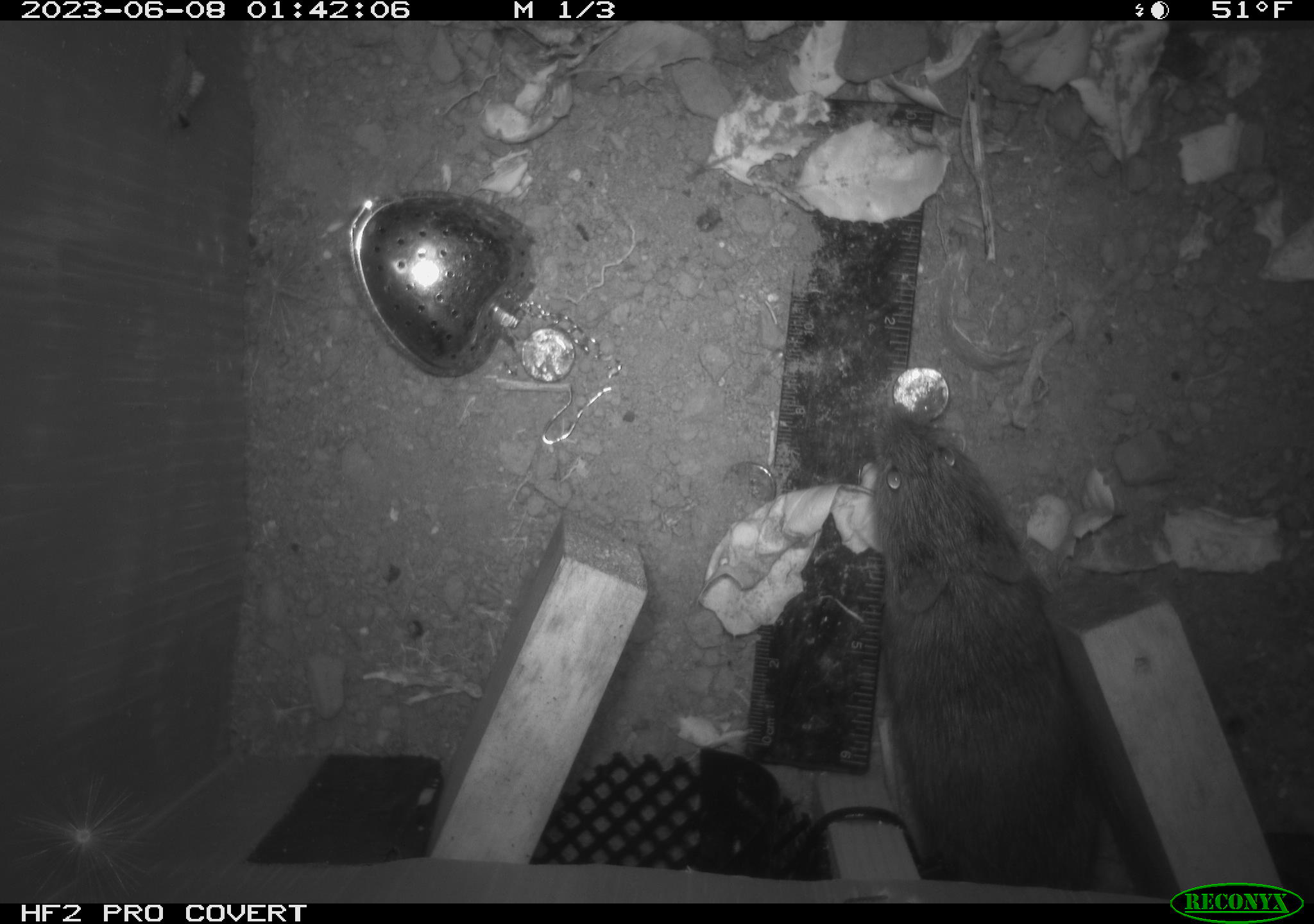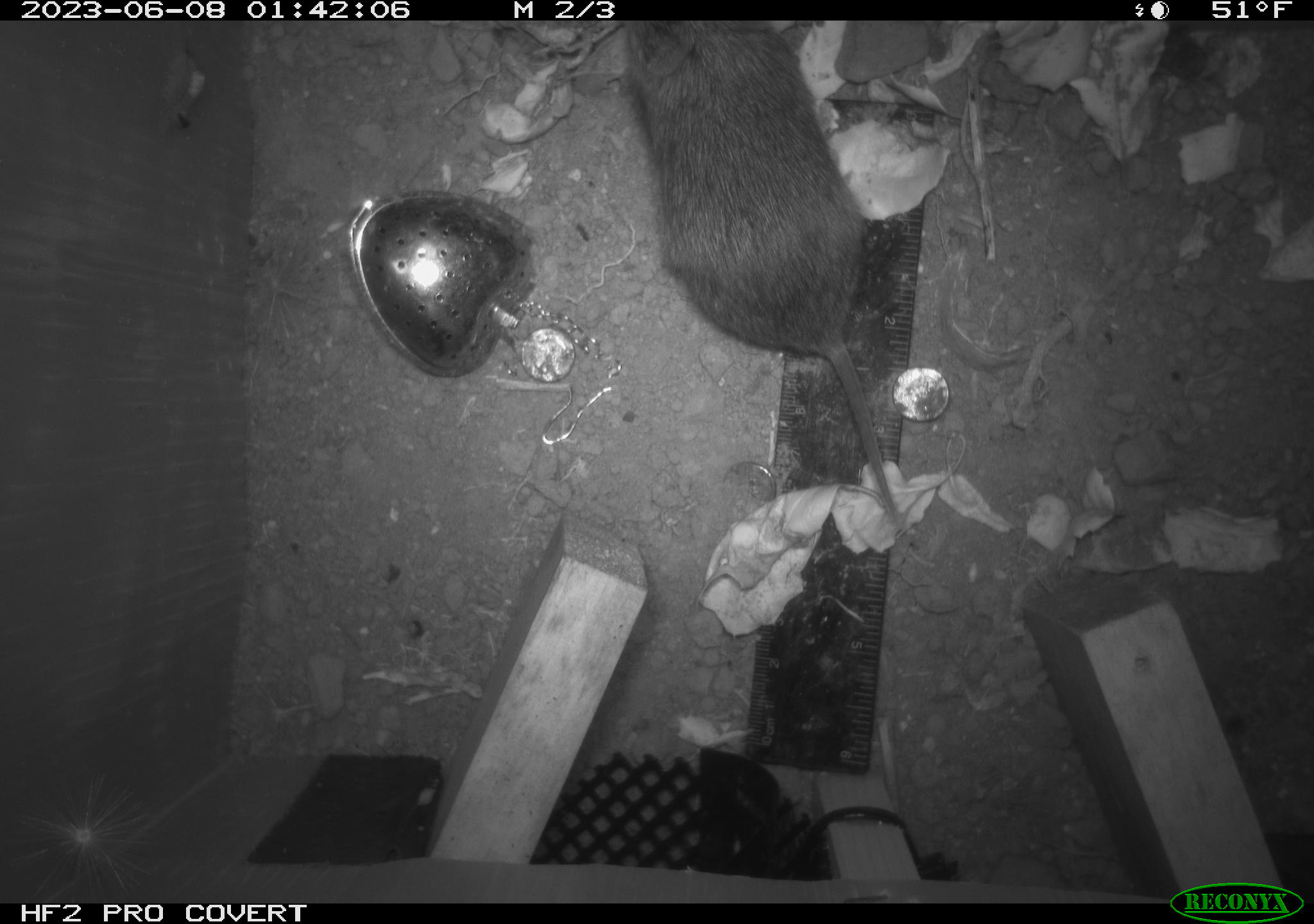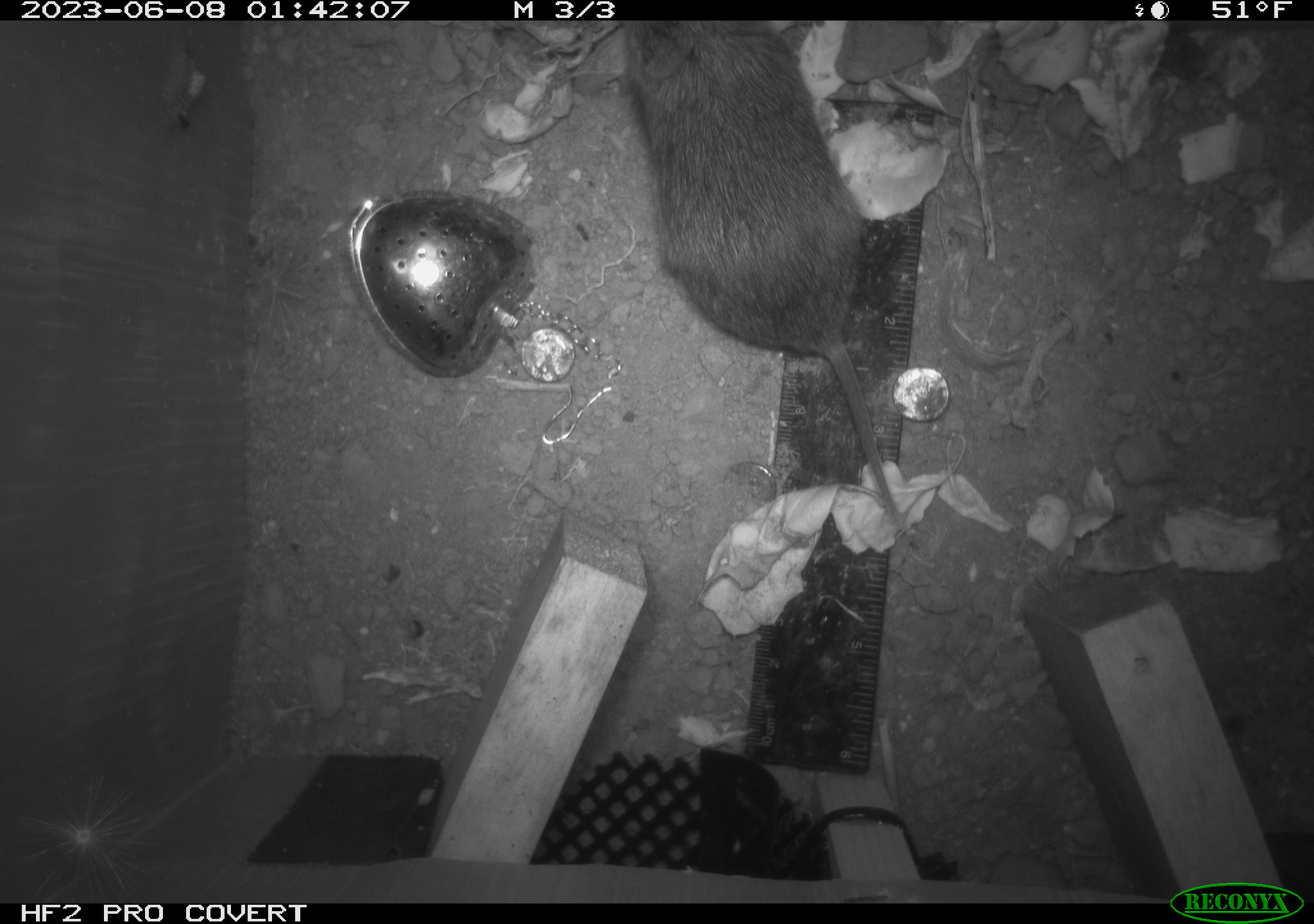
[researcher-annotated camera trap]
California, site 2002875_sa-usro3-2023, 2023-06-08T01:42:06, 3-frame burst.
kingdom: Animalia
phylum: Chordata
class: Mammalia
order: Rodentia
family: Cricetidae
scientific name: Arvicolinae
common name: voles, lemmings, and muskrats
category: arvicolinae subfamily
Arvicolinae subfamily (voles, lemmings, and muskrats) (Arvicolinae).